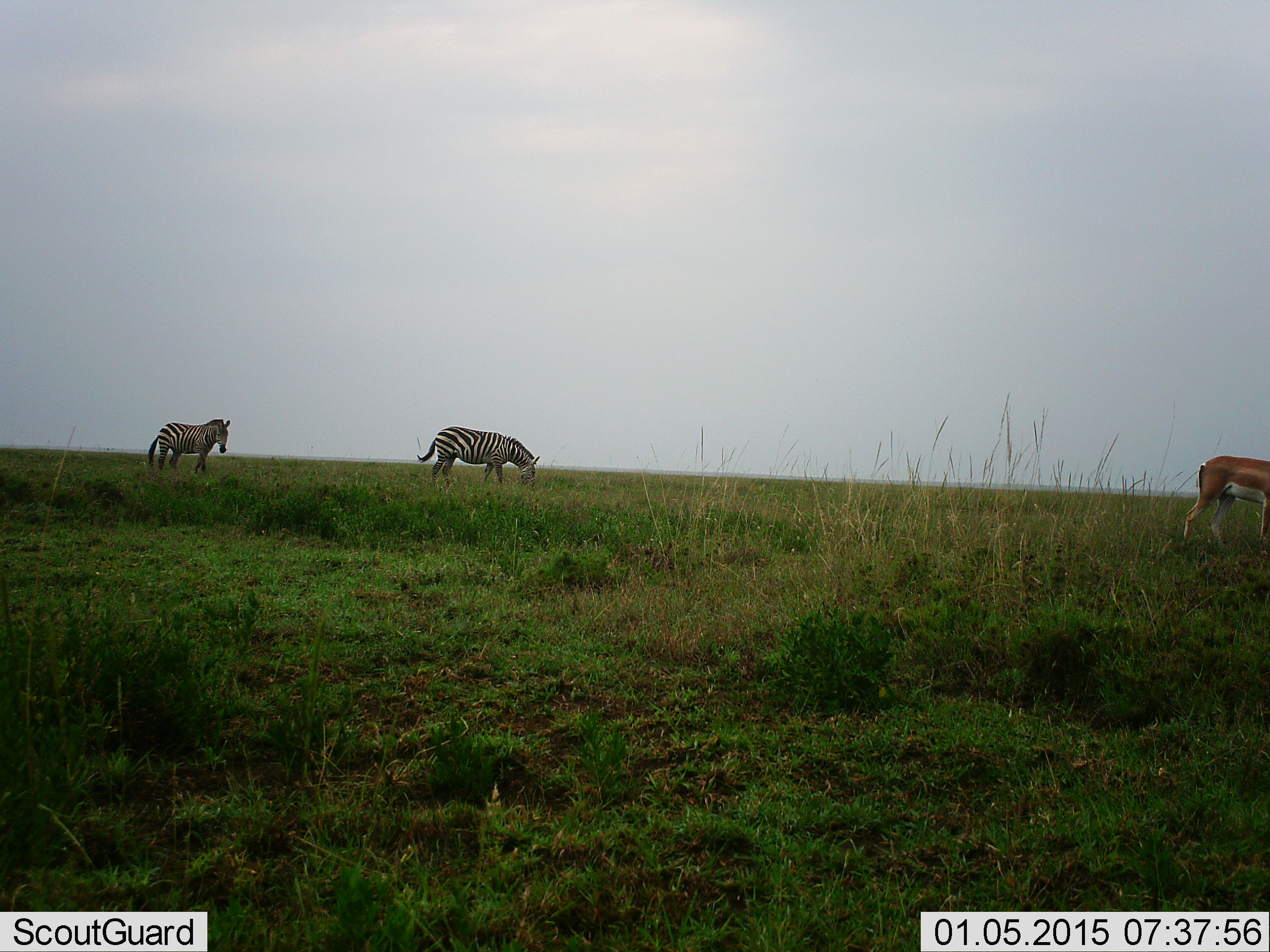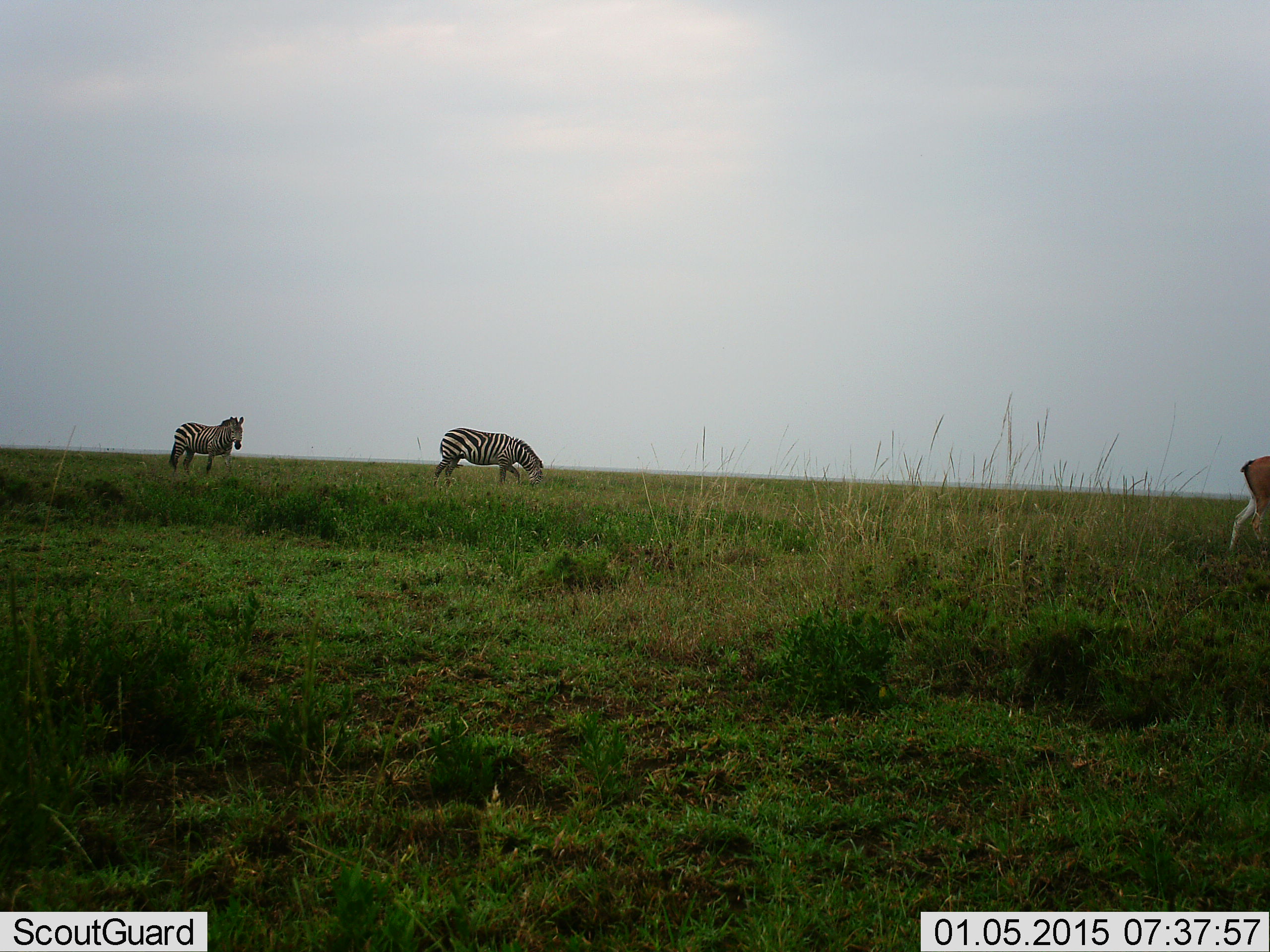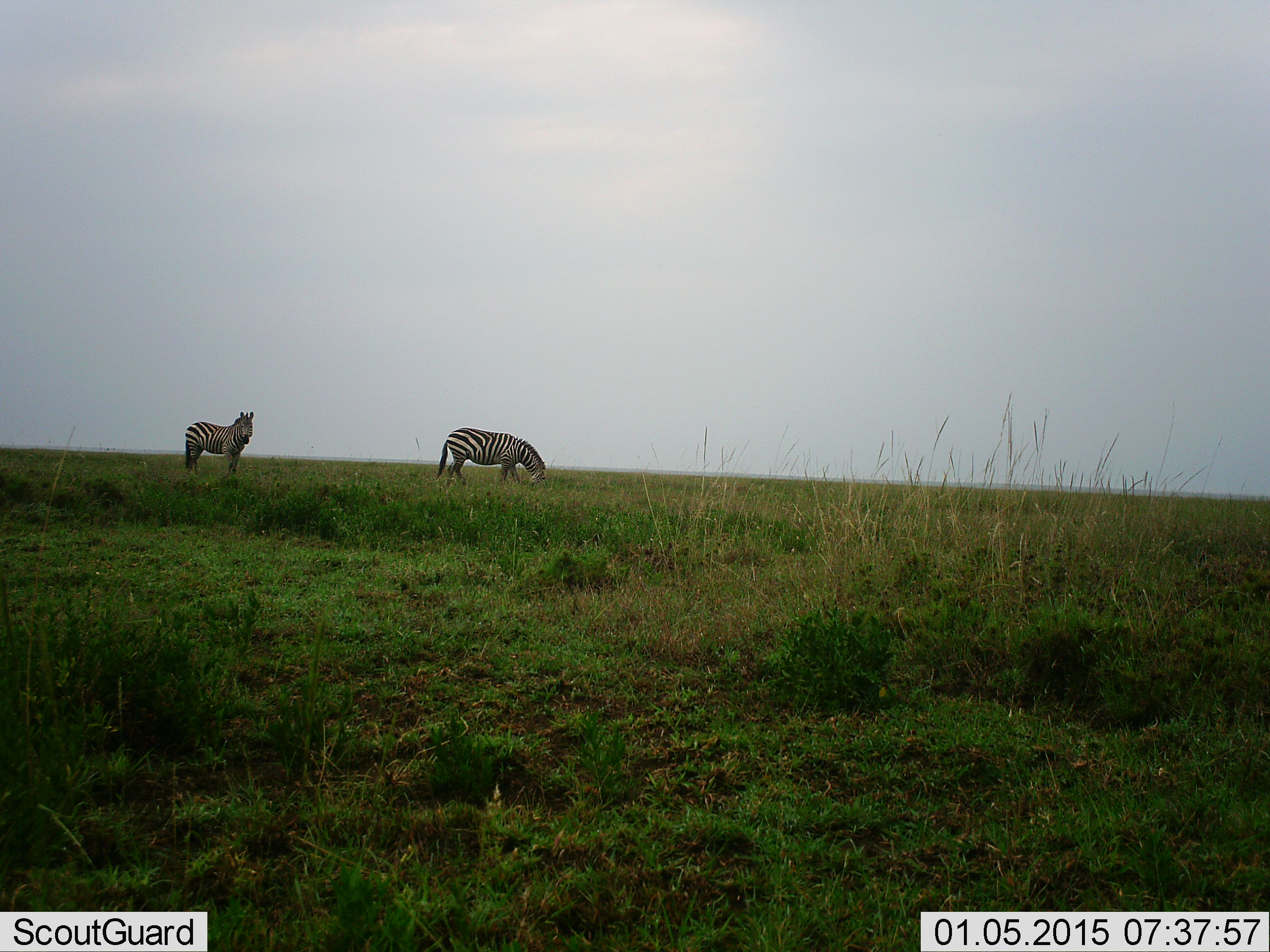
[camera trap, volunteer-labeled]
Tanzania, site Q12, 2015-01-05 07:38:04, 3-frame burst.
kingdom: Animalia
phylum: Chordata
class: Mammalia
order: Artiodactyla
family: Bovidae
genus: Nanger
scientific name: Nanger granti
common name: grant's gazelle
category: gazellegrants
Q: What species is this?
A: Gazellegrants (grant's gazelle) (Nanger granti).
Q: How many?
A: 1.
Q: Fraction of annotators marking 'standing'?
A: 0%.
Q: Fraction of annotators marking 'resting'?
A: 0%.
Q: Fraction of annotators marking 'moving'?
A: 100%.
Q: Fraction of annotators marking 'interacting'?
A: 0%.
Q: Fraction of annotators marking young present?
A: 0%.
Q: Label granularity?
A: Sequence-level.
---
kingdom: Animalia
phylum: Chordata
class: Mammalia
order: Perissodactyla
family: Equidae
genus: Equus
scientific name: Equus quagga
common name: plains zebra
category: zebra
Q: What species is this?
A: Zebra (plains zebra) (Equus quagga).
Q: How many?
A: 2.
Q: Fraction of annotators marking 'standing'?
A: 20%.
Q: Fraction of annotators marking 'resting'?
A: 0%.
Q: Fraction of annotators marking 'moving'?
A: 67%.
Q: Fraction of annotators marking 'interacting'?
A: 0%.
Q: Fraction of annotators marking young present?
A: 0%.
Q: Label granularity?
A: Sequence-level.